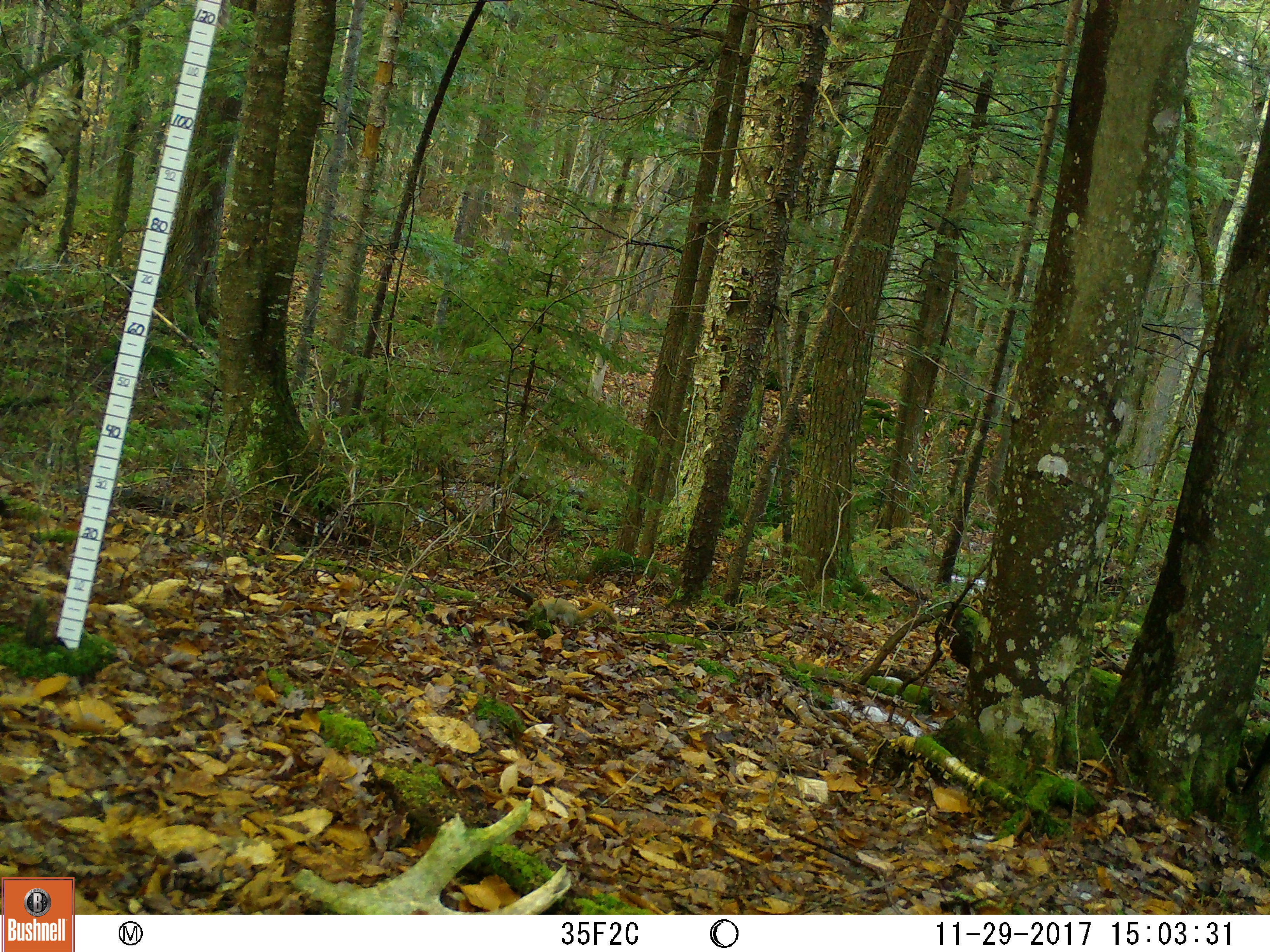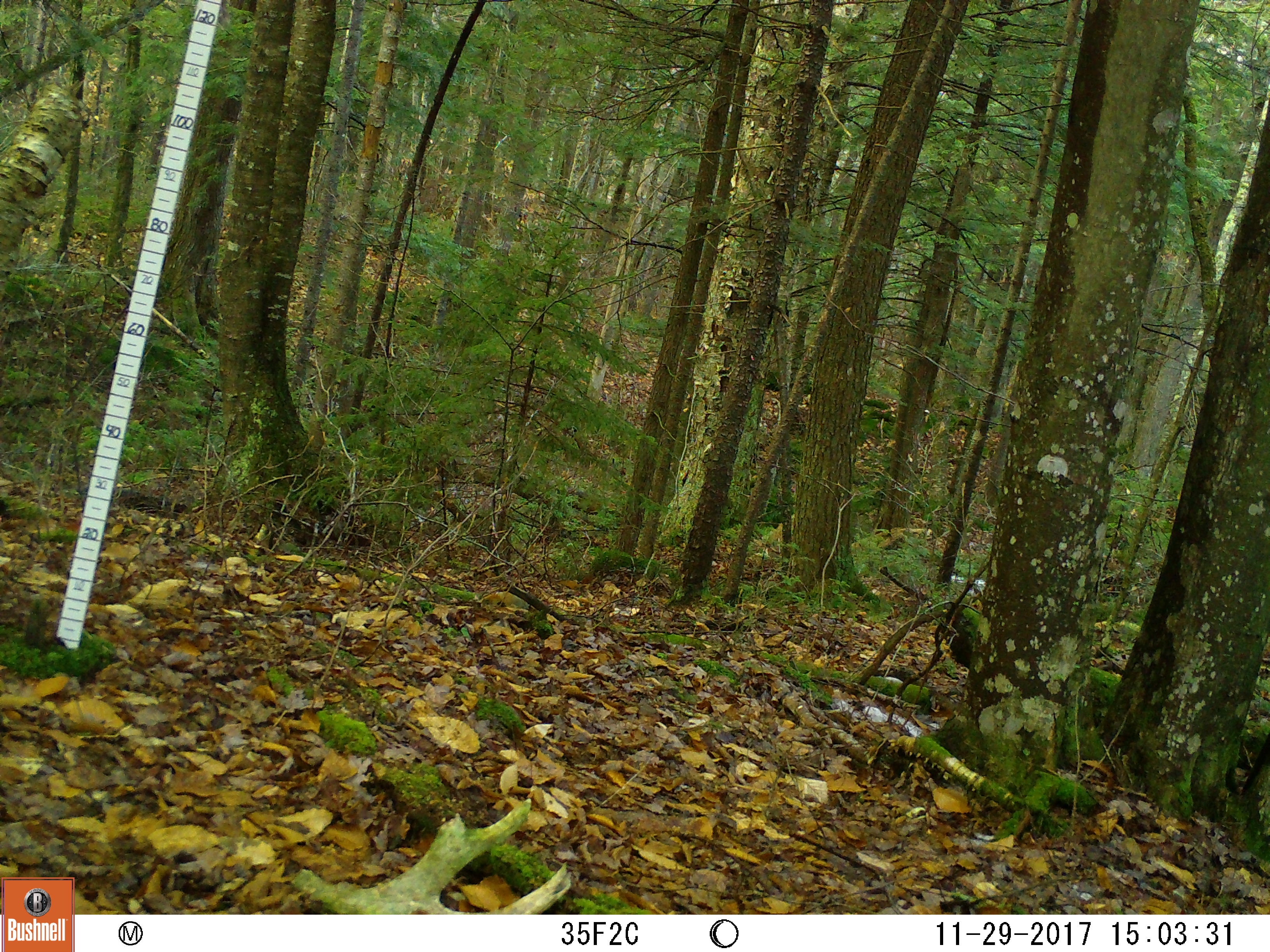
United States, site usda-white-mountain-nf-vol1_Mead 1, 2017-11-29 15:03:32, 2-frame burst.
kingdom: Animalia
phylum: Chordata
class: Mammalia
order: Rodentia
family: Sciuridae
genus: Tamiasciurus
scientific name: Tamiasciurus hudsonicus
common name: red squirrel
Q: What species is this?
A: Red squirrel (Tamiasciurus hudsonicus).